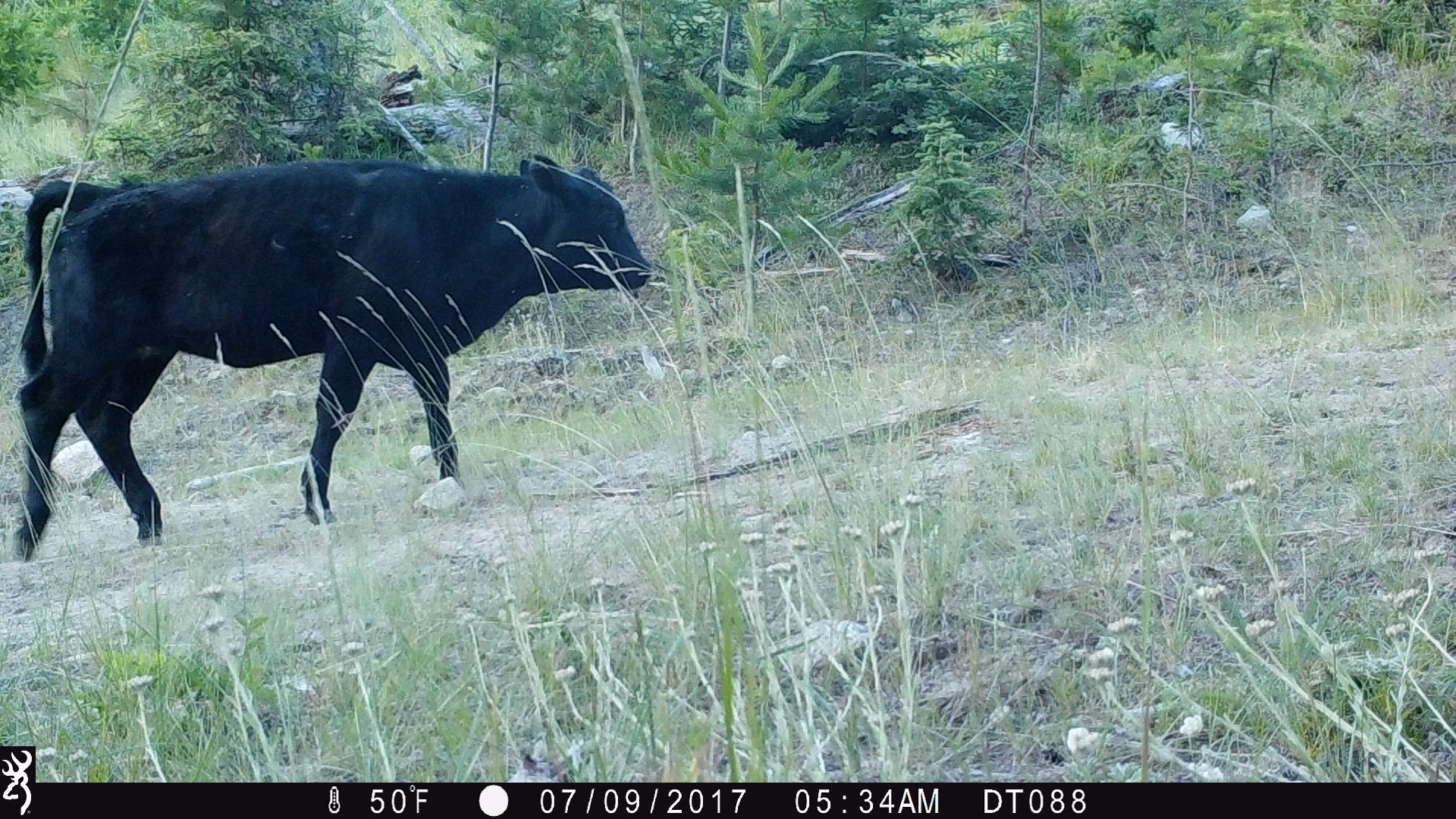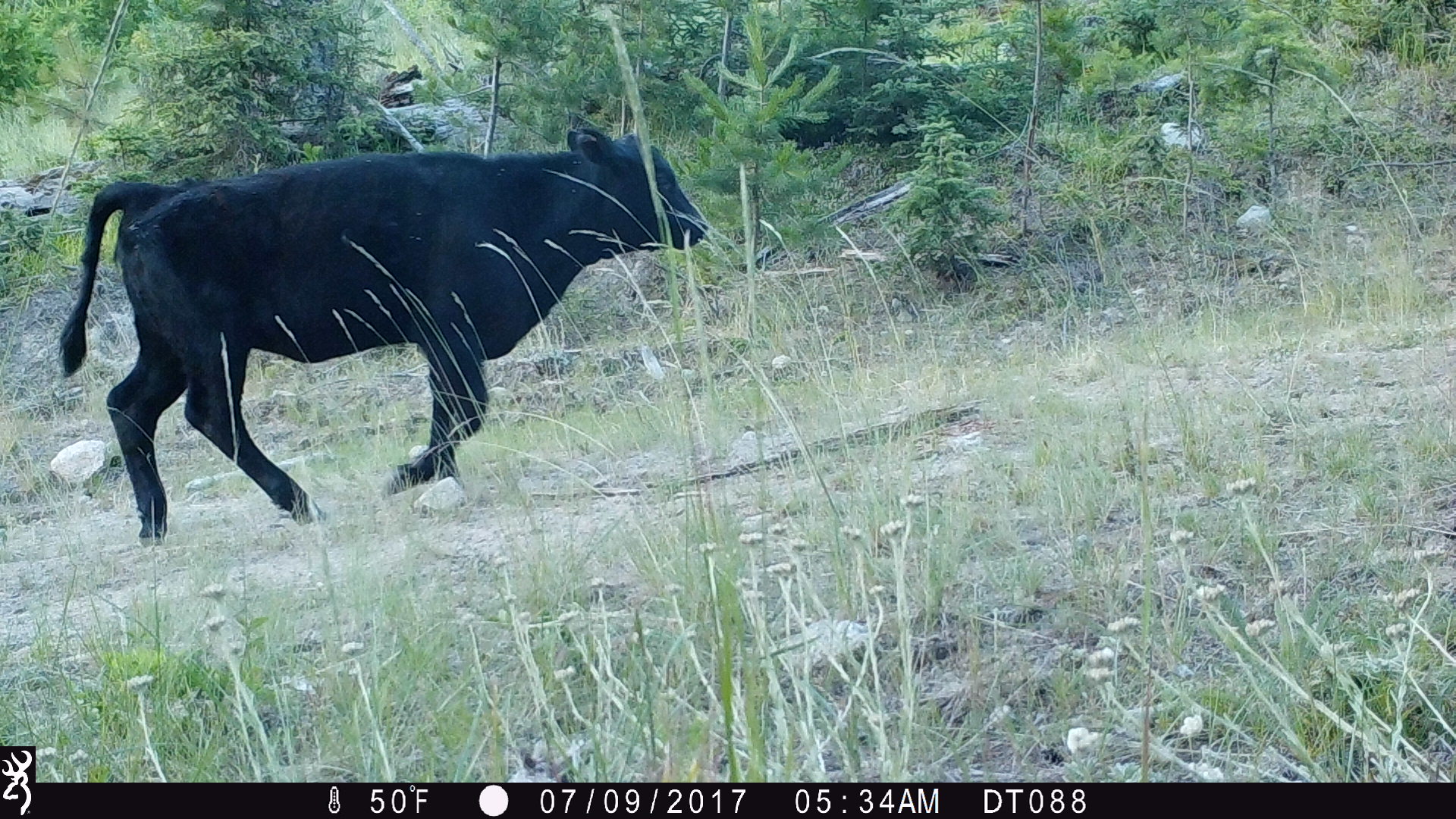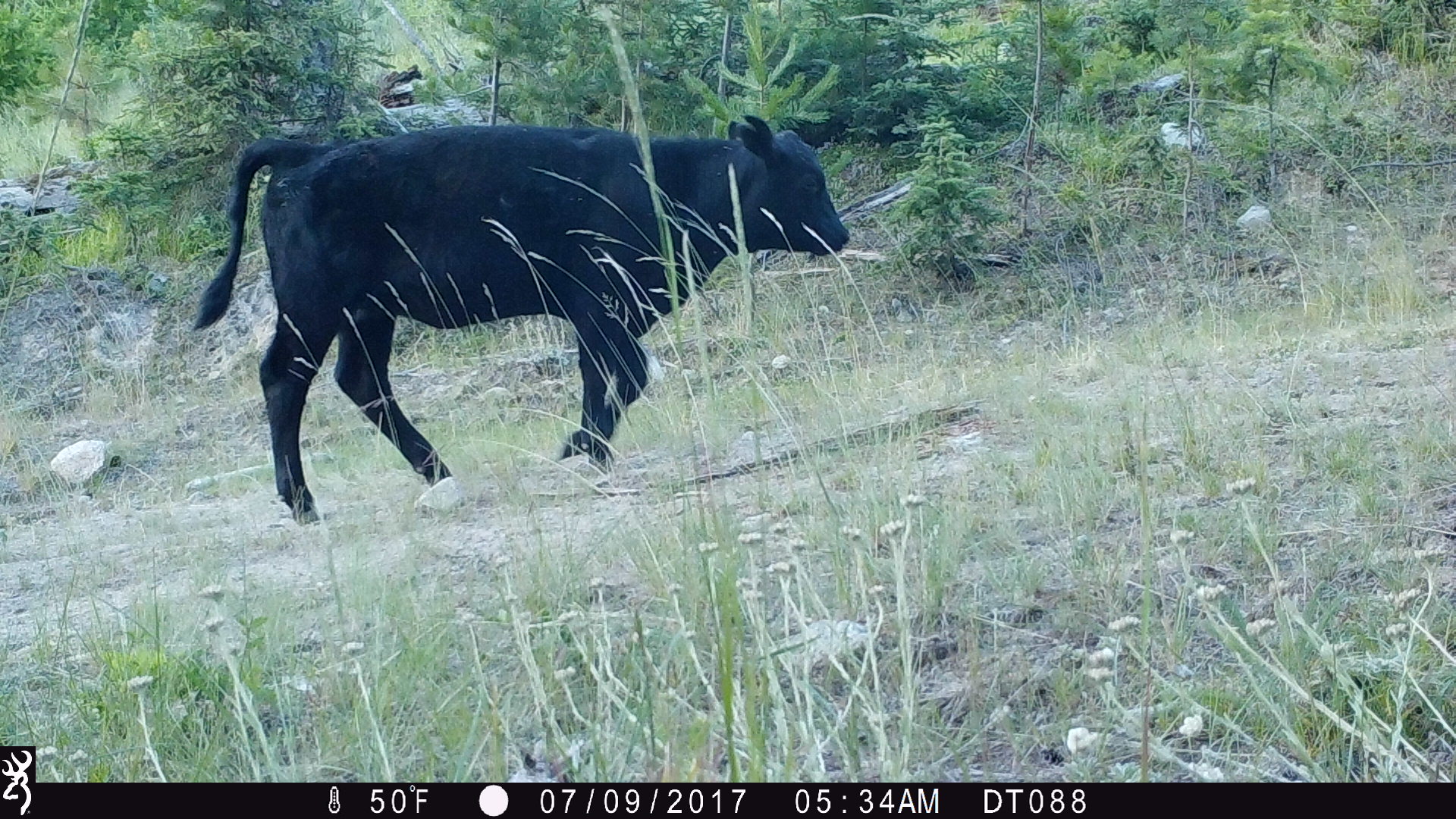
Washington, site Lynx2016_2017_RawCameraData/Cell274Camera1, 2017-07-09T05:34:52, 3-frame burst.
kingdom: Animalia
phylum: Chordata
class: Mammalia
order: Artiodactyla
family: Bovidae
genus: Bos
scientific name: Bos taurus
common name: domestic cattle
Domestic cattle (Bos taurus). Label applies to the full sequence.